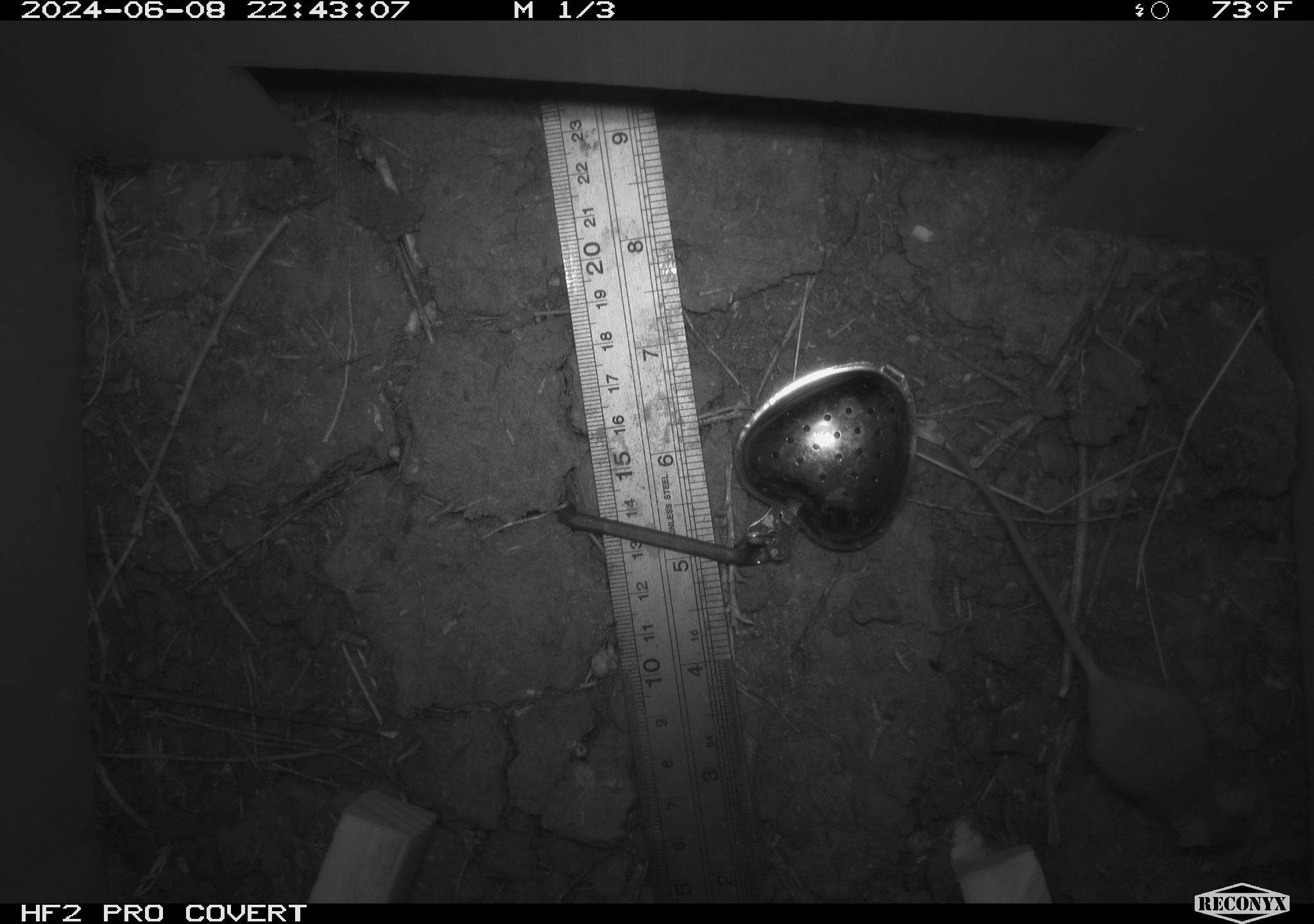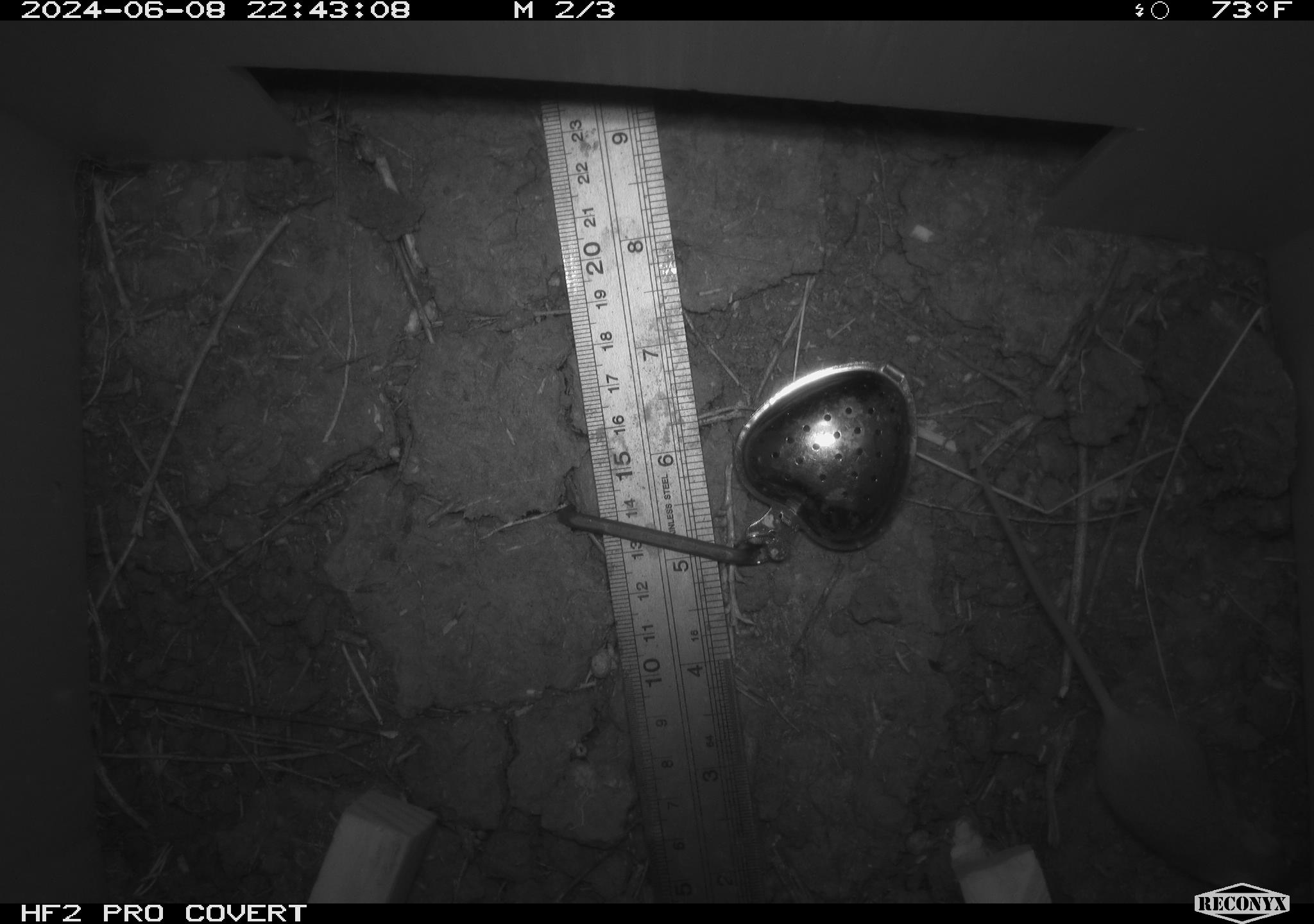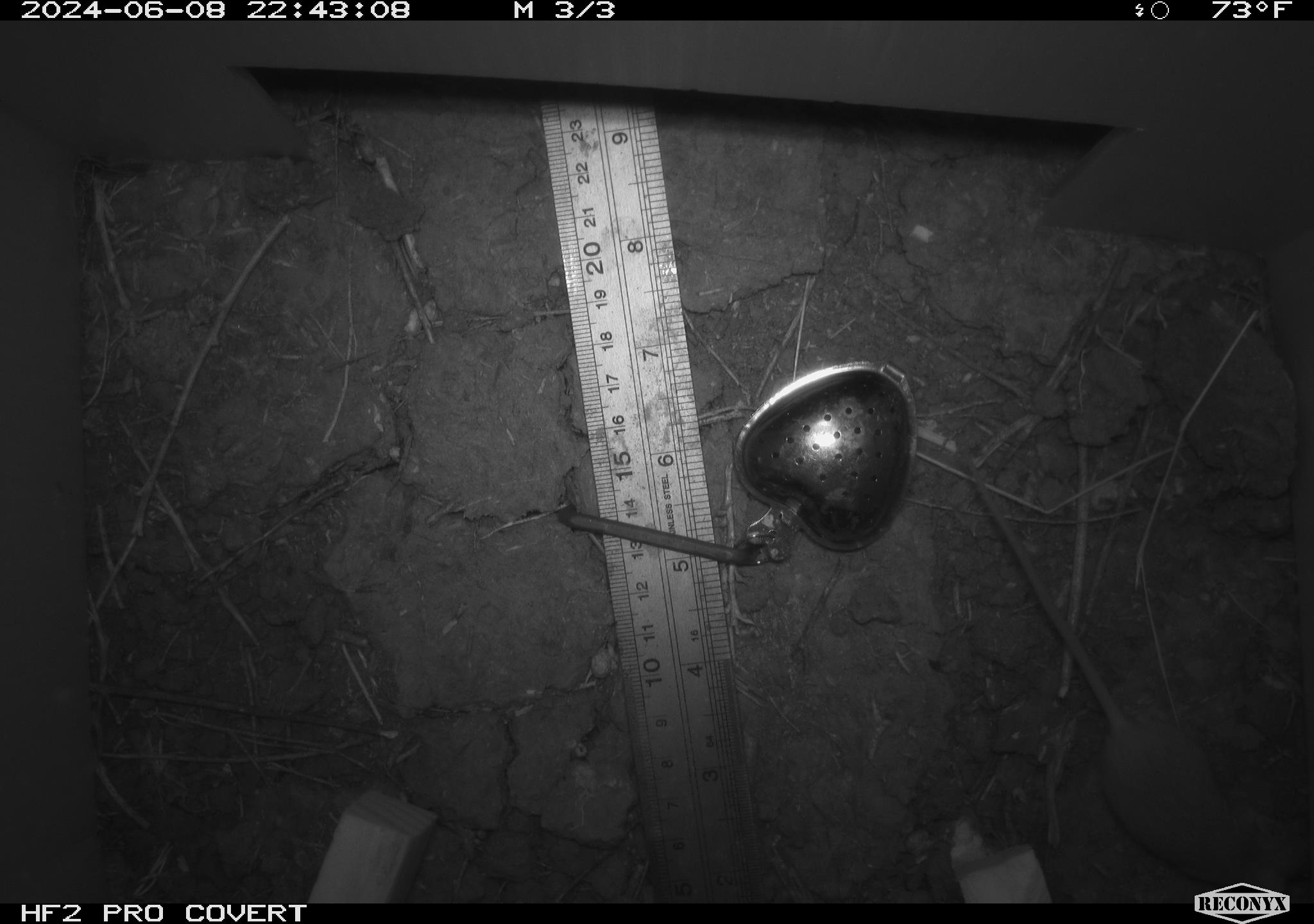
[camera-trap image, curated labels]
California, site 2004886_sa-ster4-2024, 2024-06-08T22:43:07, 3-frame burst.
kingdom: Animalia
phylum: Chordata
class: Mammalia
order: Rodentia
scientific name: Rodentia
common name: mouse species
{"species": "mouse species (Rodentia)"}